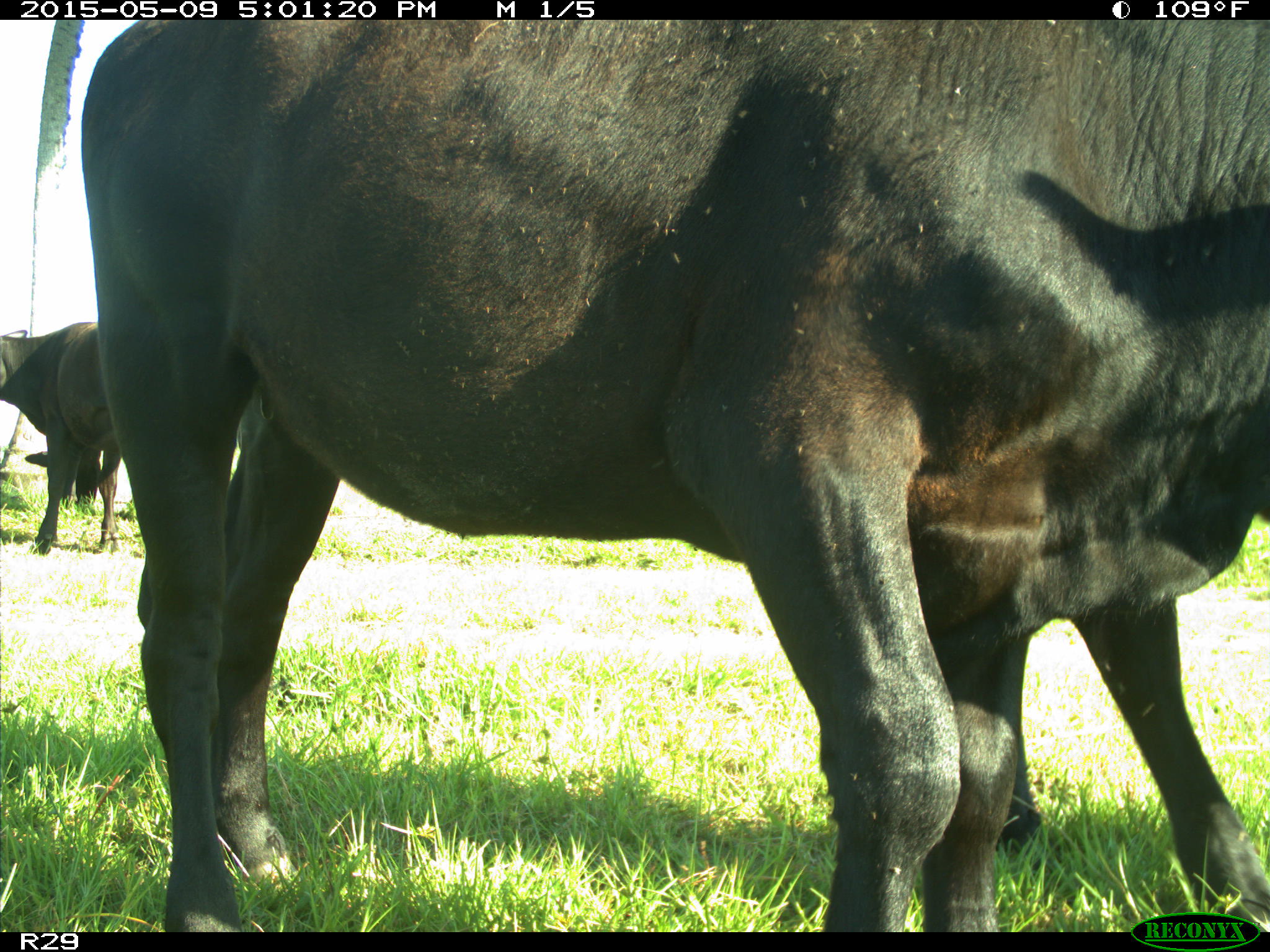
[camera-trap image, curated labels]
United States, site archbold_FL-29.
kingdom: Animalia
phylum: Chordata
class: Mammalia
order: Artiodactyla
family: Bovidae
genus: Bos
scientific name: Bos taurus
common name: domestic cow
Bos taurus (domestic cow).